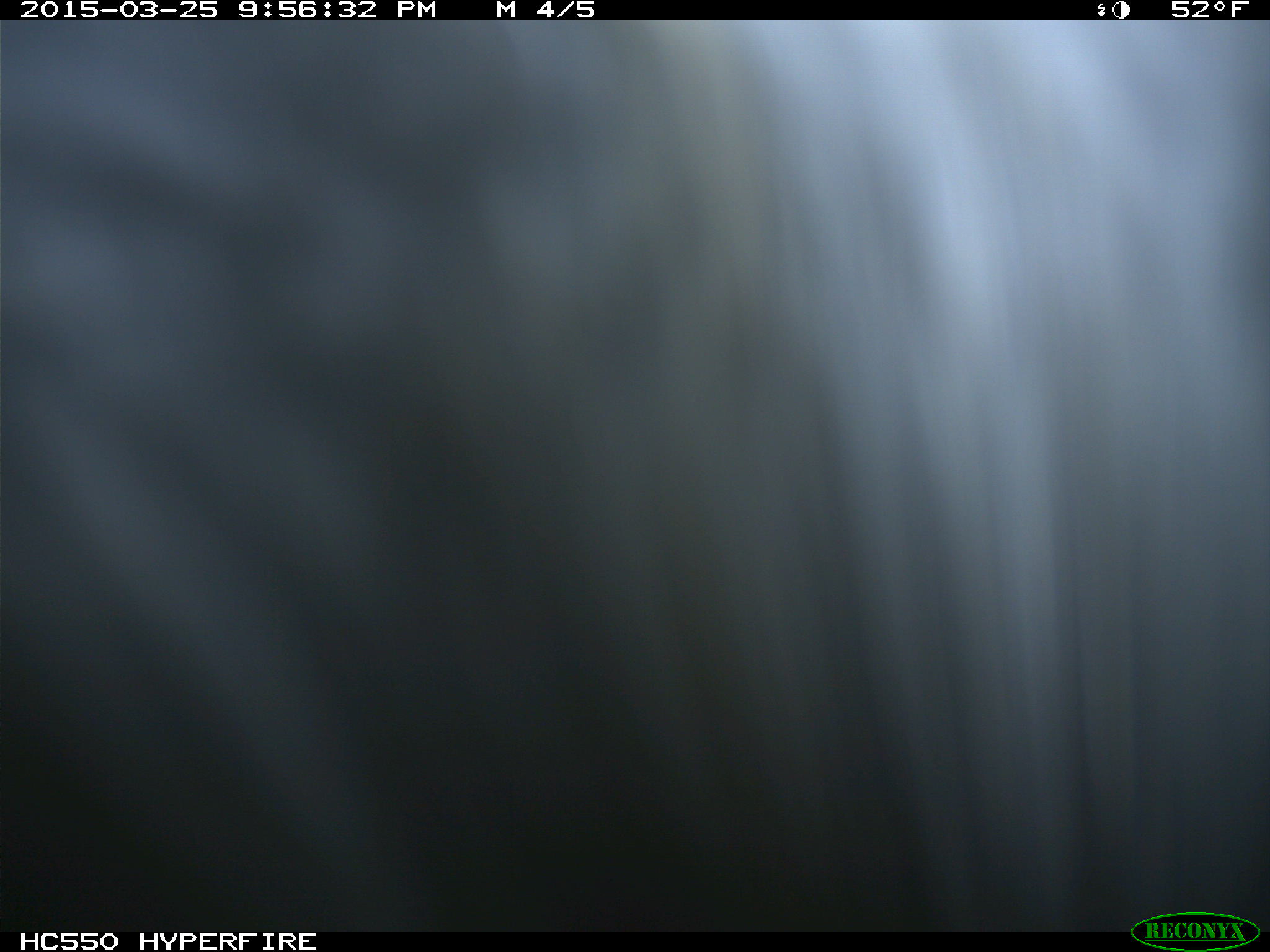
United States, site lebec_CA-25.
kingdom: Animalia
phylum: Chordata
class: Mammalia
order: Artiodactyla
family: Bovidae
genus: Bos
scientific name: Bos taurus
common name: domestic cow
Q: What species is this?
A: Bos taurus (domestic cow).